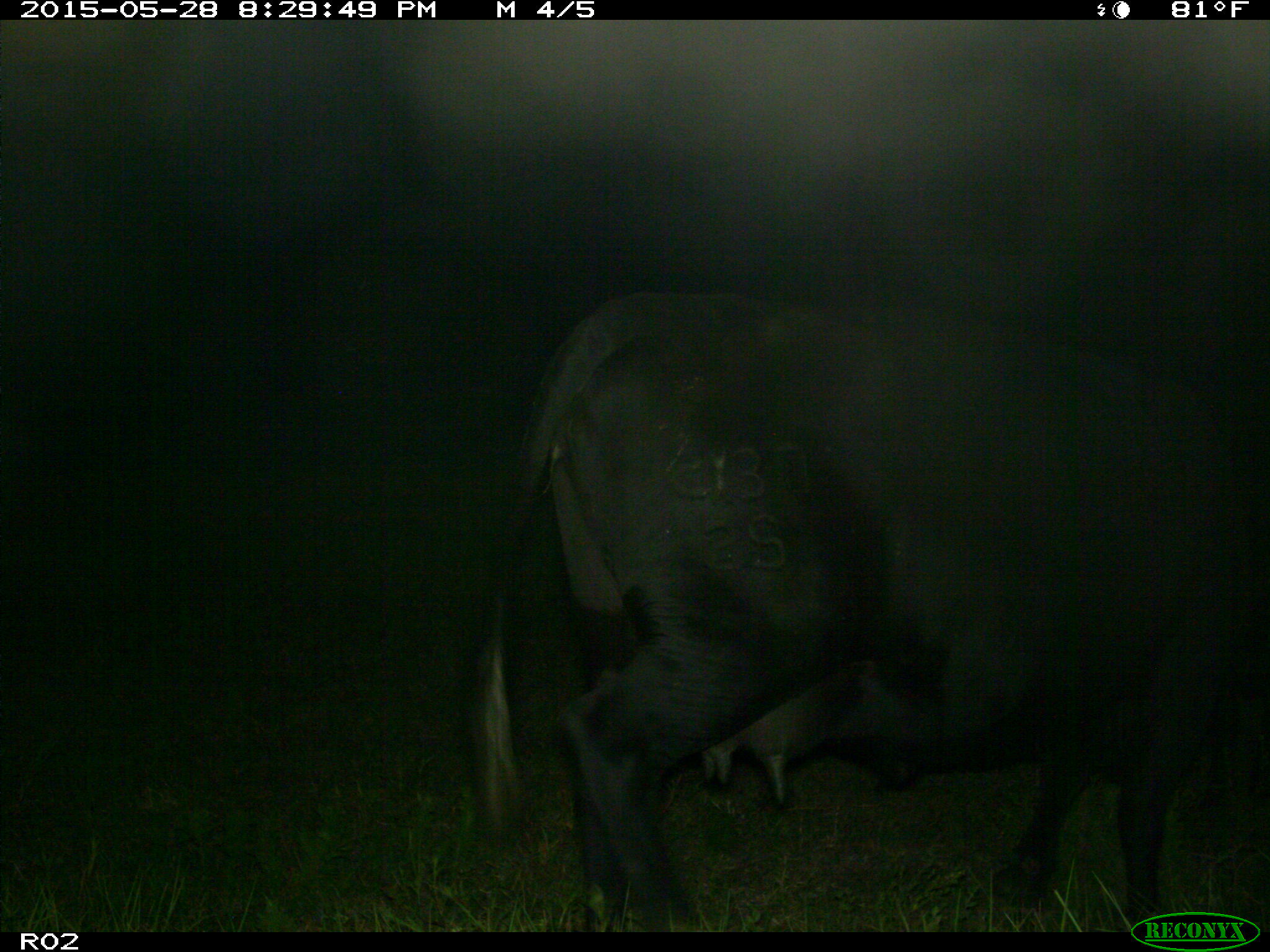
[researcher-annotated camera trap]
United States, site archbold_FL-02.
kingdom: Animalia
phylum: Chordata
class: Mammalia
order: Artiodactyla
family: Bovidae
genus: Bos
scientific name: Bos taurus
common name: domestic cow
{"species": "Bos taurus (domestic cow)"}